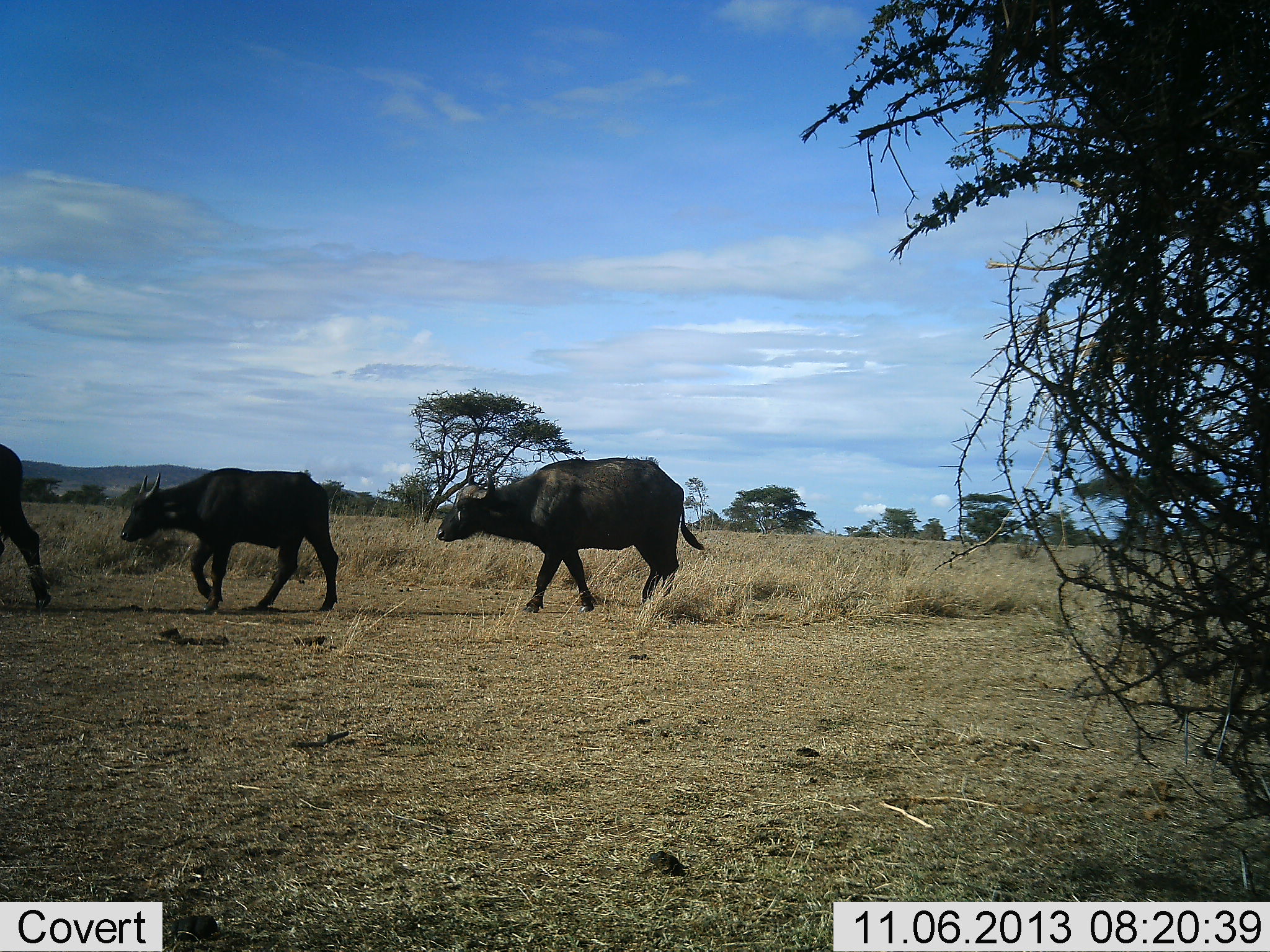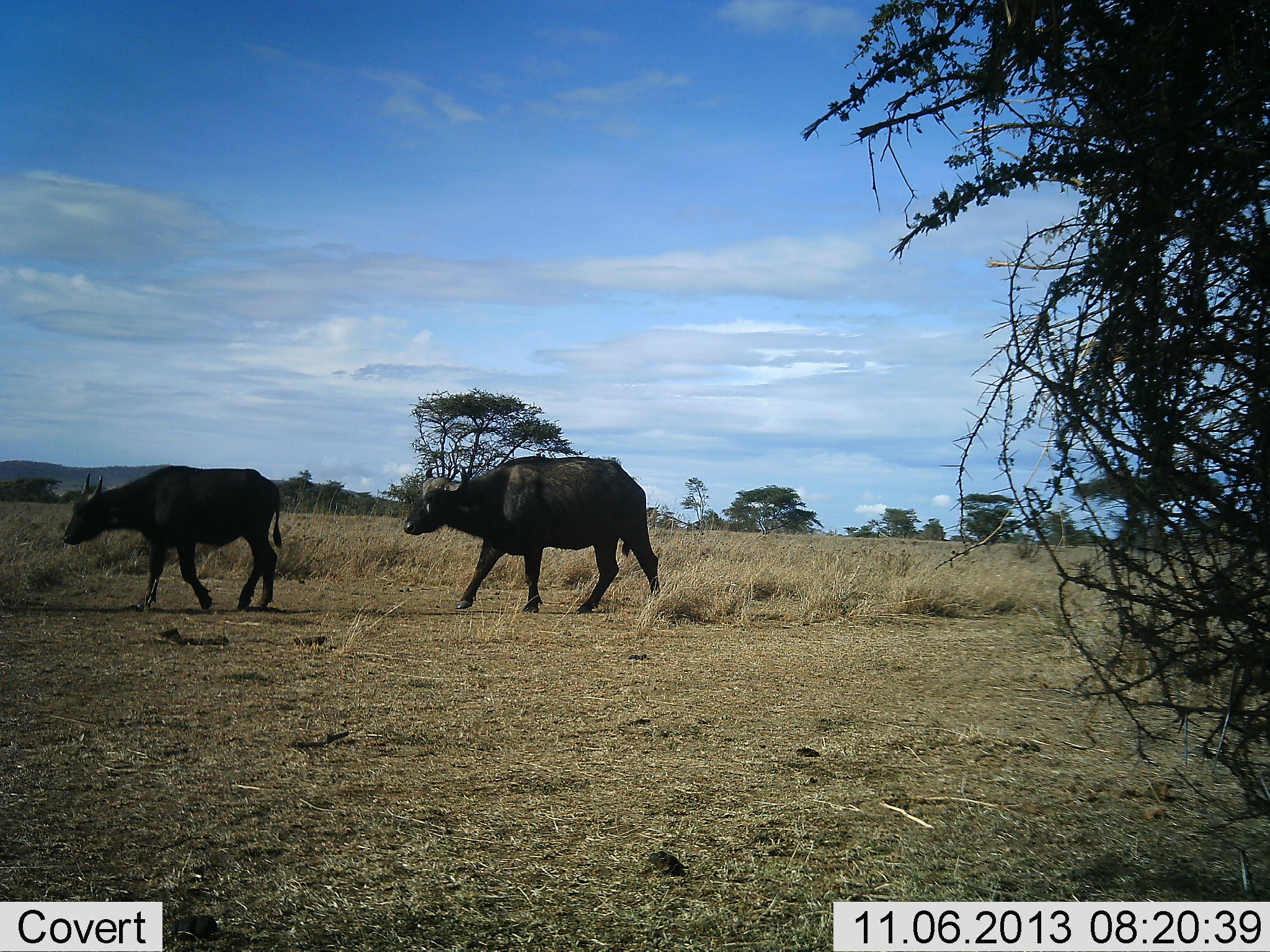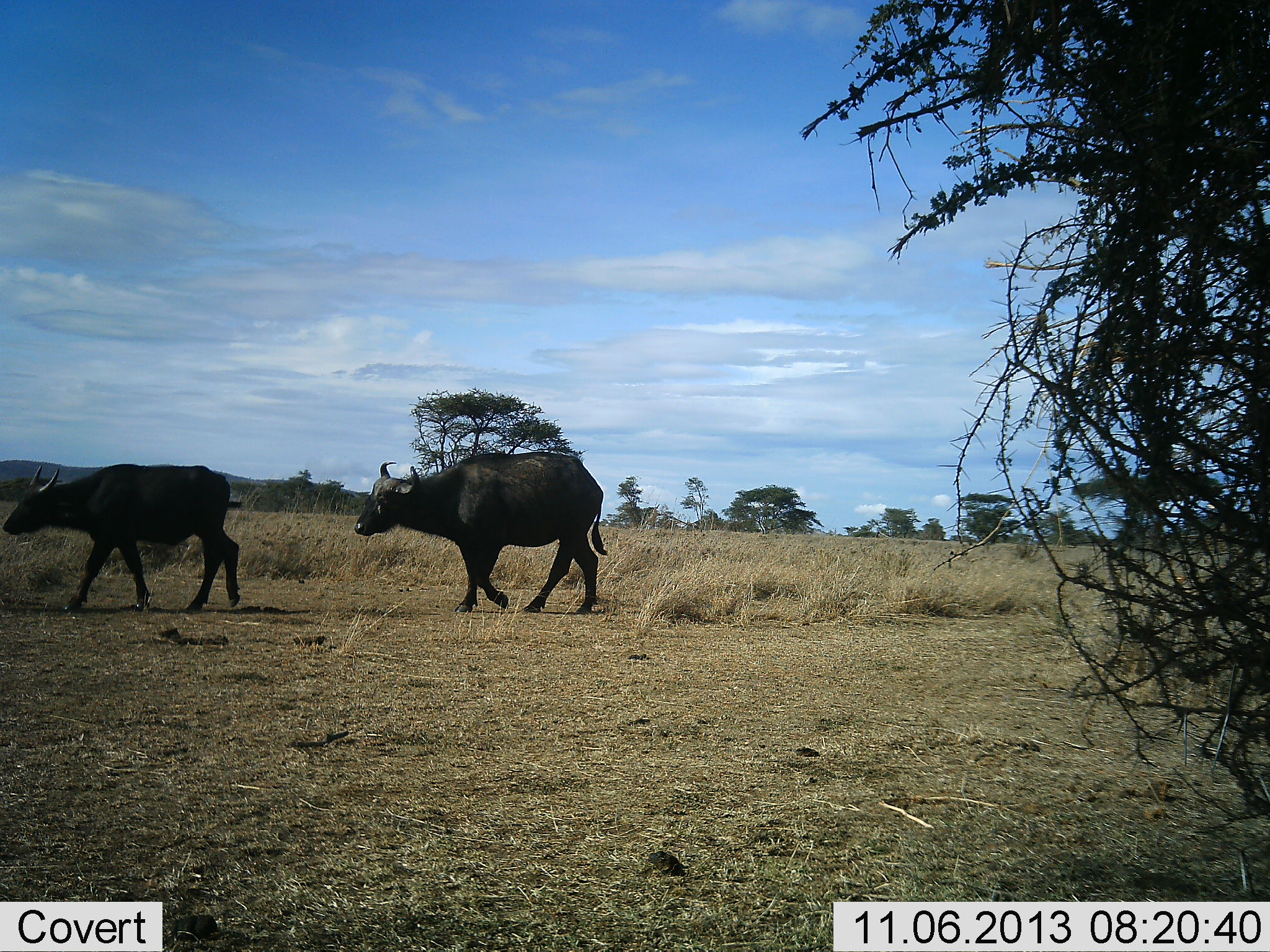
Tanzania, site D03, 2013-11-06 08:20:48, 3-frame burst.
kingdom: Animalia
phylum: Chordata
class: Mammalia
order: Artiodactyla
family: Bovidae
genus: Syncerus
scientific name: Syncerus caffer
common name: cape buffalo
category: buffalo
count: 3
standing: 0%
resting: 0%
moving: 100%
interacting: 0%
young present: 0%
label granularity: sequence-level